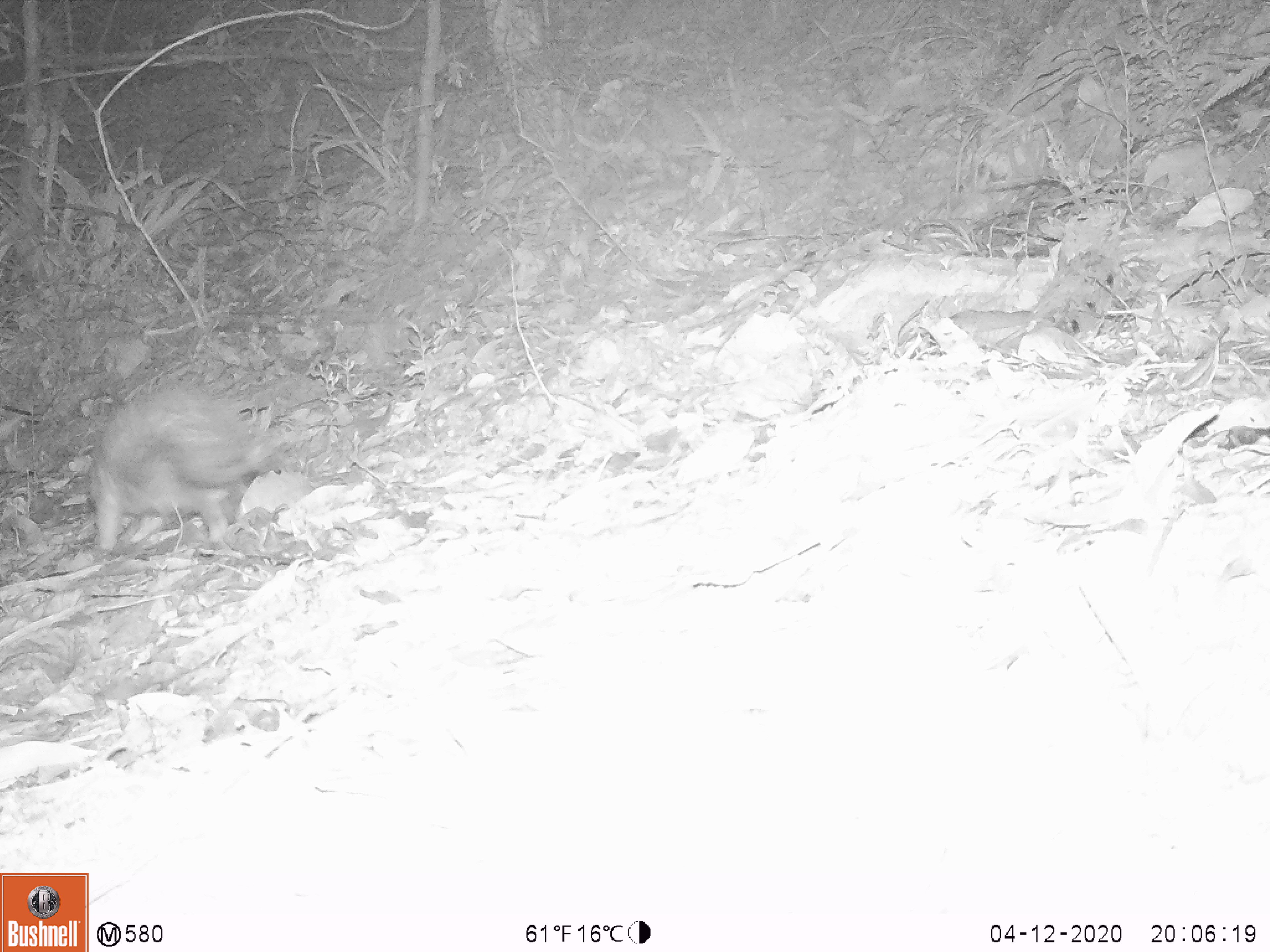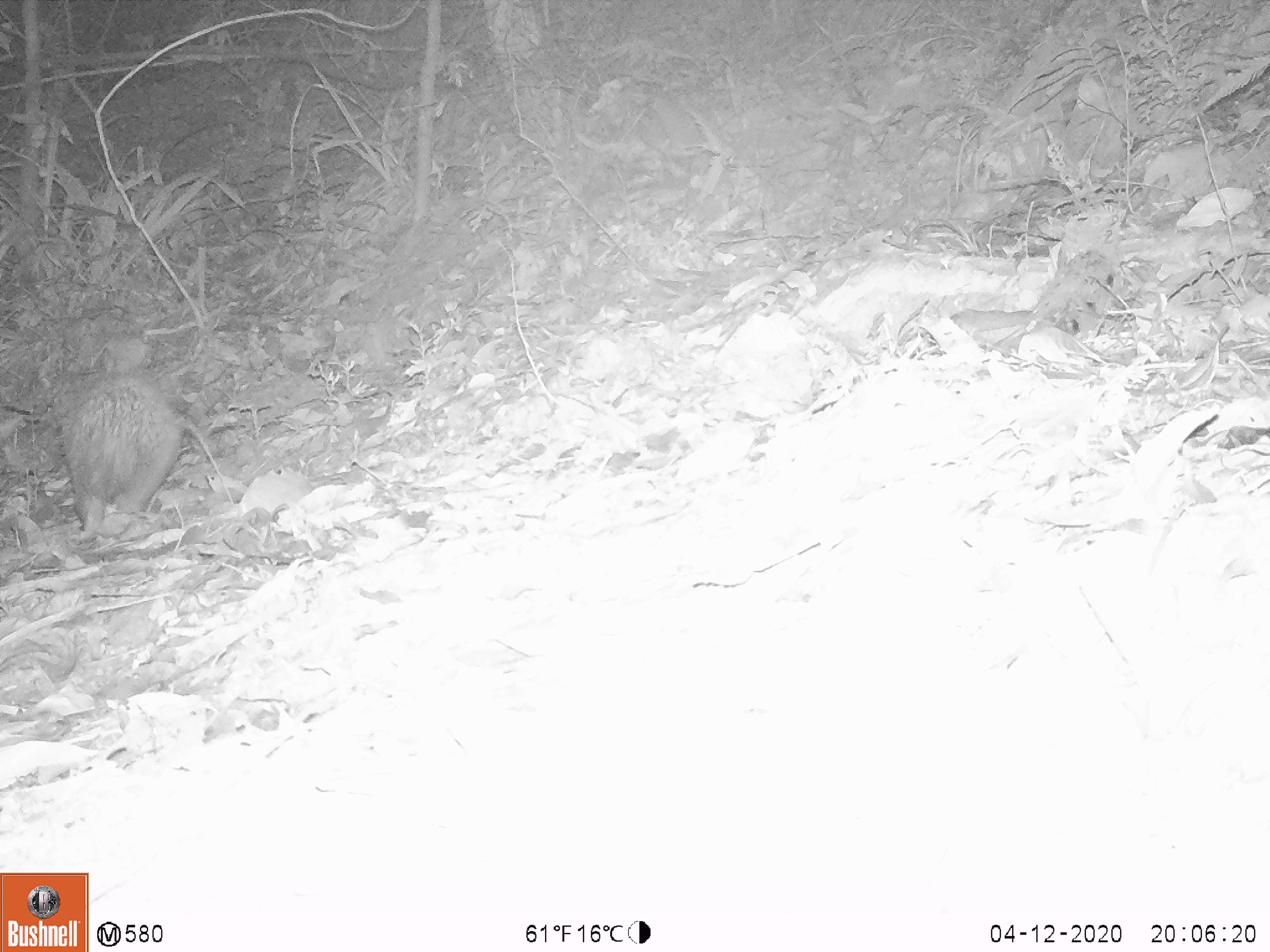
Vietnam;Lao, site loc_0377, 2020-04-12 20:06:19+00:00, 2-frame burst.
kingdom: Animalia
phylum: Chordata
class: Mammalia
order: Rodentia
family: Hystricidae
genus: Atherurus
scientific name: Atherurus macrourus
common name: asiatic brush-tailed porcupine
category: asiatic brush tailed porcupine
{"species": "asiatic brush tailed porcupine (asiatic brush-tailed porcupine) (Atherurus macrourus)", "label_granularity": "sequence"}